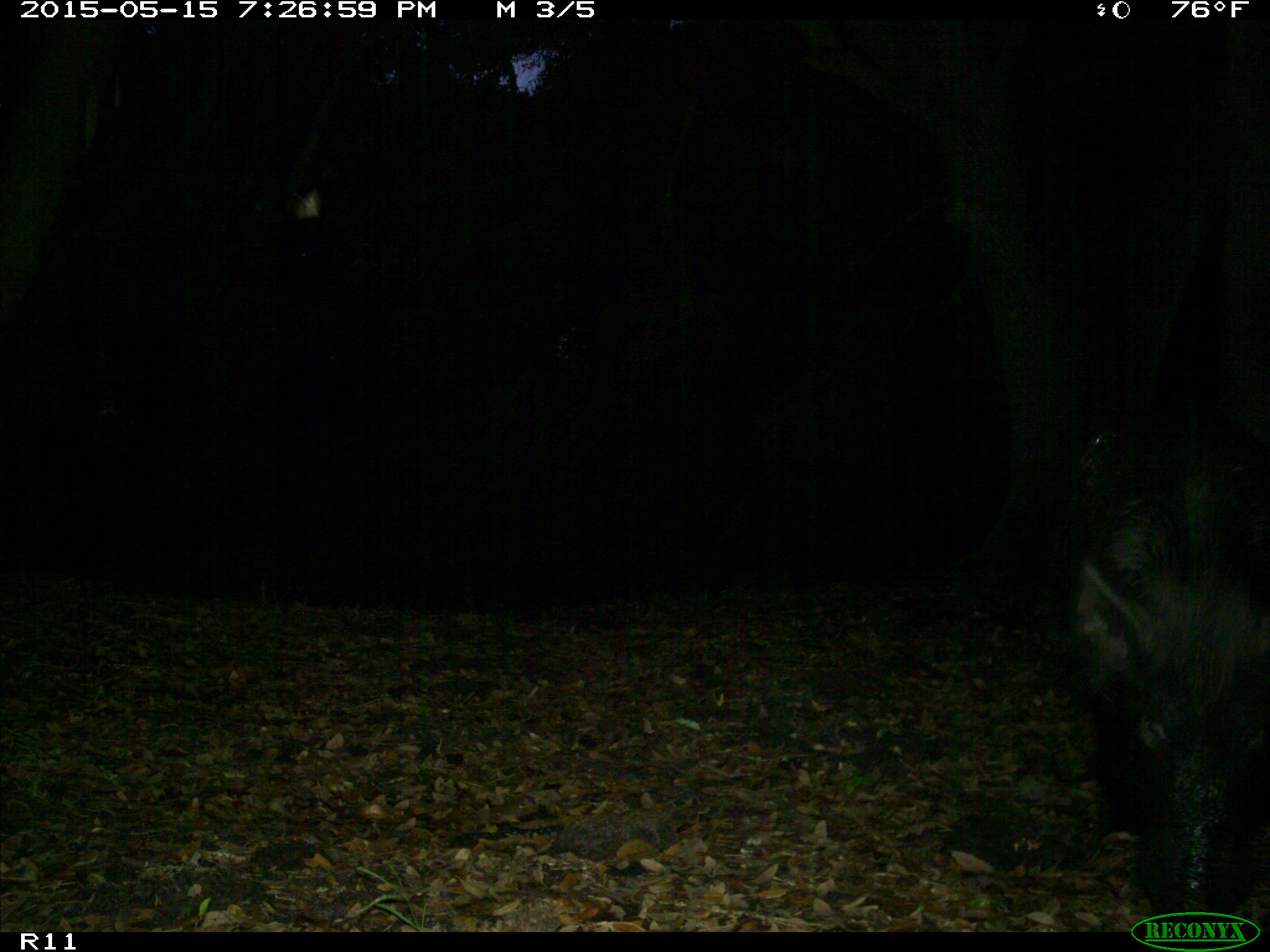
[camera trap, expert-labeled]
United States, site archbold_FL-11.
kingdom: Animalia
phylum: Chordata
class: Mammalia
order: Artiodactyla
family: Suidae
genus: Sus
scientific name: Sus scrofa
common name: wild boar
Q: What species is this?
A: Sus scrofa (wild boar).